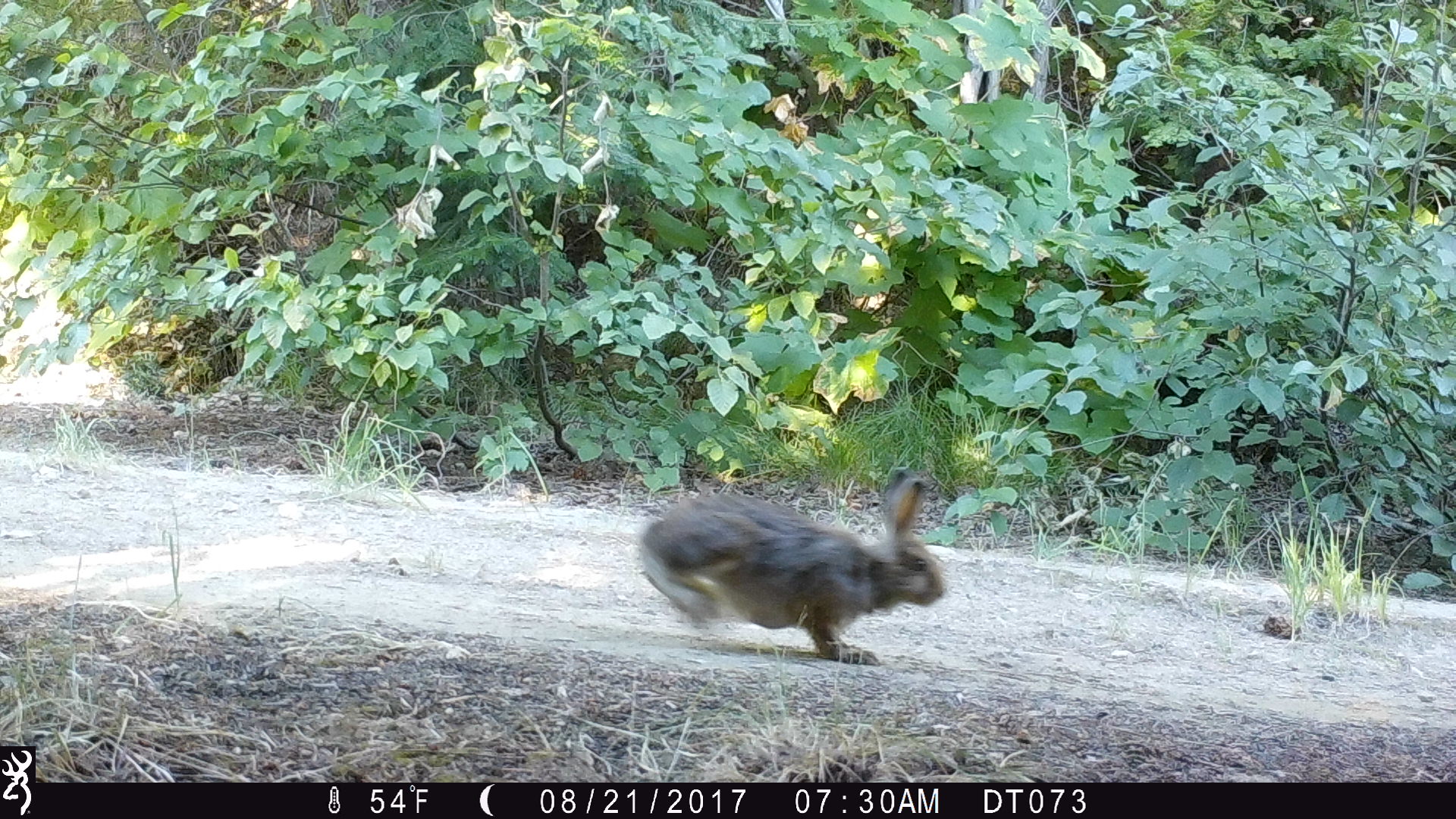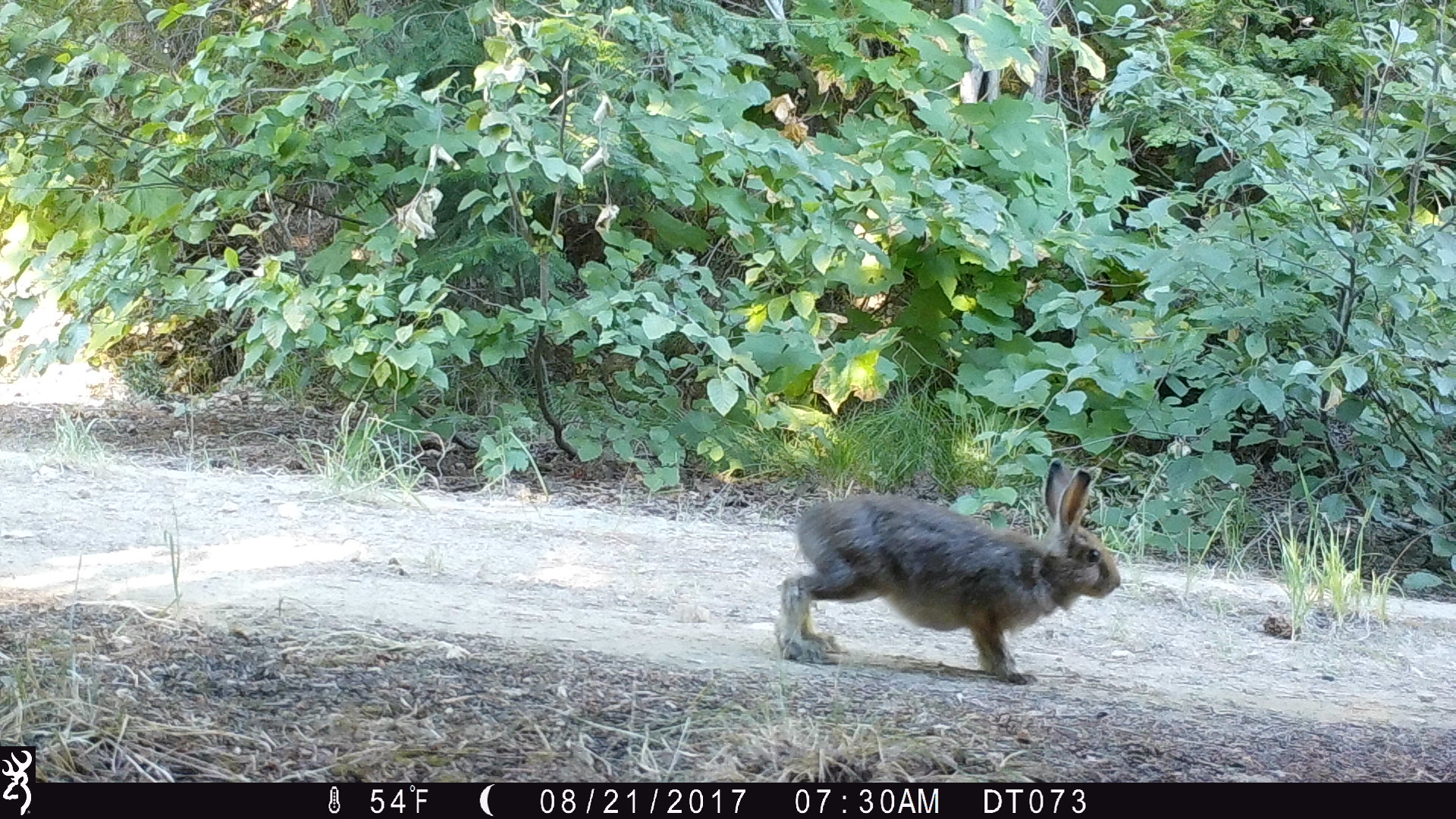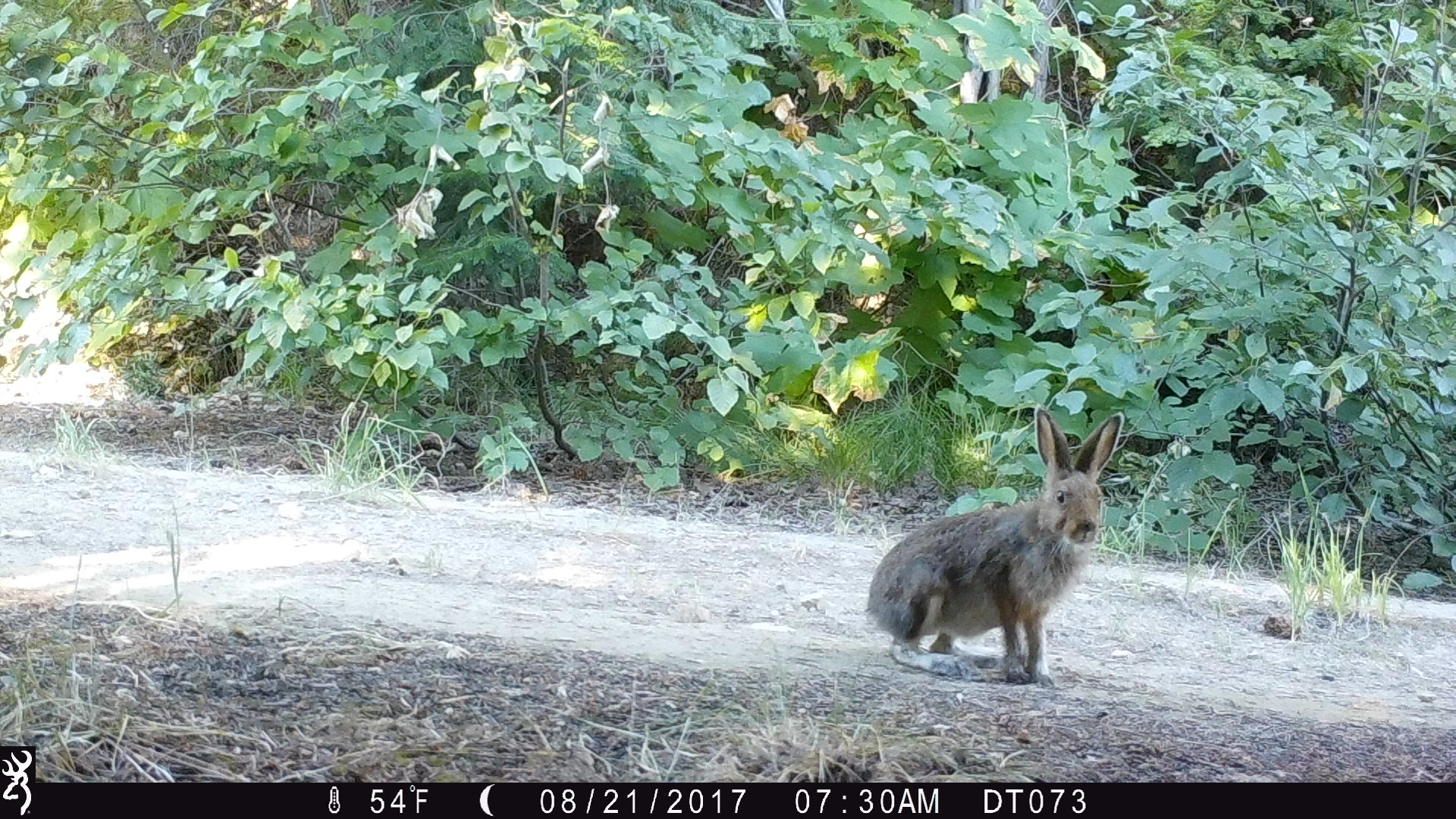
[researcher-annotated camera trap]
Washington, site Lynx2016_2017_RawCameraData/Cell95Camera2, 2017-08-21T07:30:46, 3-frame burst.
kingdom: Animalia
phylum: Chordata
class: Mammalia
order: Lagomorpha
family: Leporidae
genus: Lepus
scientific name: Lepus americanus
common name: snowshoe hare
Lepus americanus (snowshoe hare). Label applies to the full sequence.